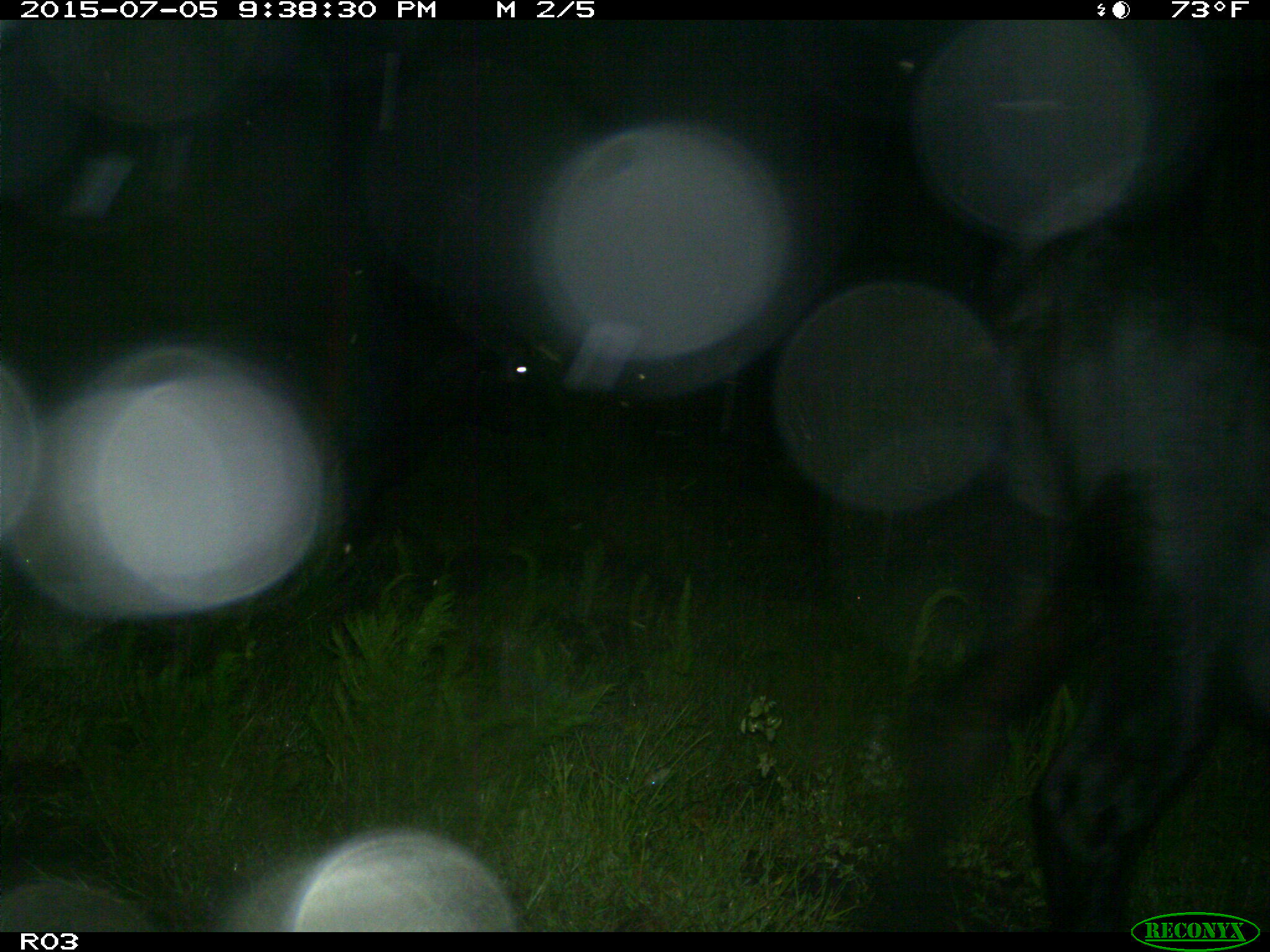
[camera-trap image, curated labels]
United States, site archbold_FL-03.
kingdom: Animalia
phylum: Chordata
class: Mammalia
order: Artiodactyla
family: Bovidae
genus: Bos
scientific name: Bos taurus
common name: domestic cow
Bos taurus (domestic cow).